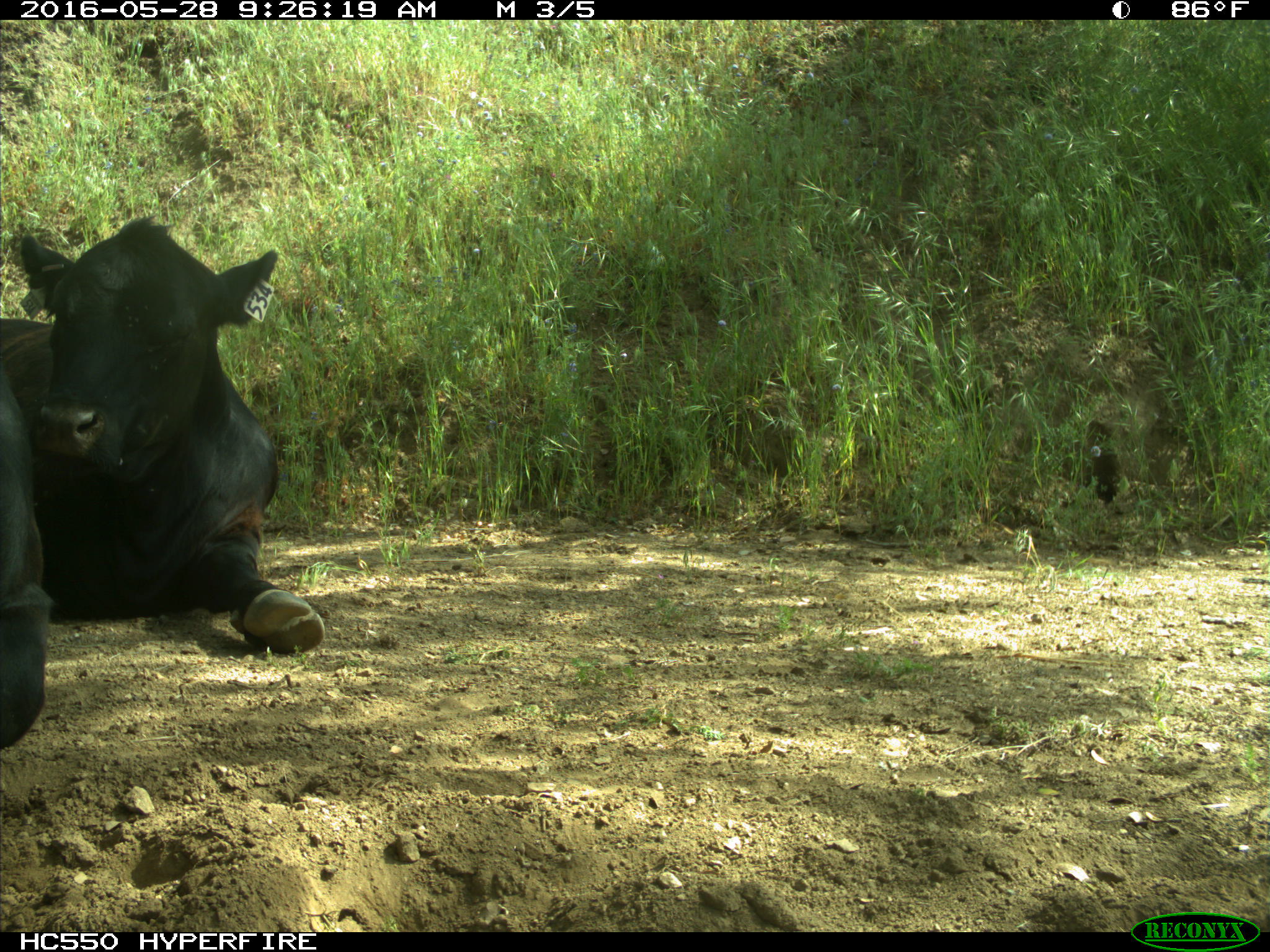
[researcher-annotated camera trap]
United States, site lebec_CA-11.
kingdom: Animalia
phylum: Chordata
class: Mammalia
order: Artiodactyla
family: Bovidae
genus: Bos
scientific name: Bos taurus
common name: domestic cow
Bos taurus (domestic cow).